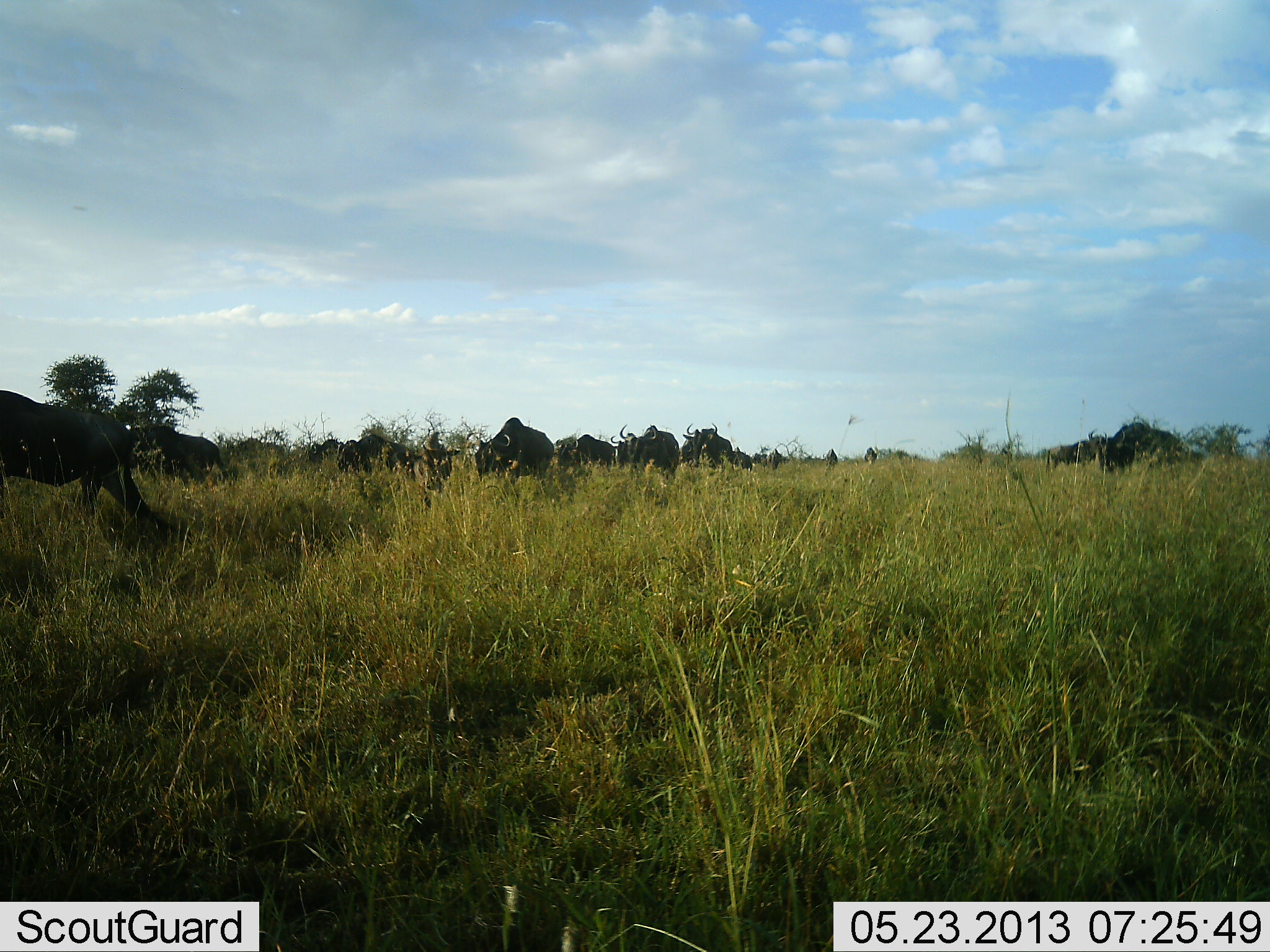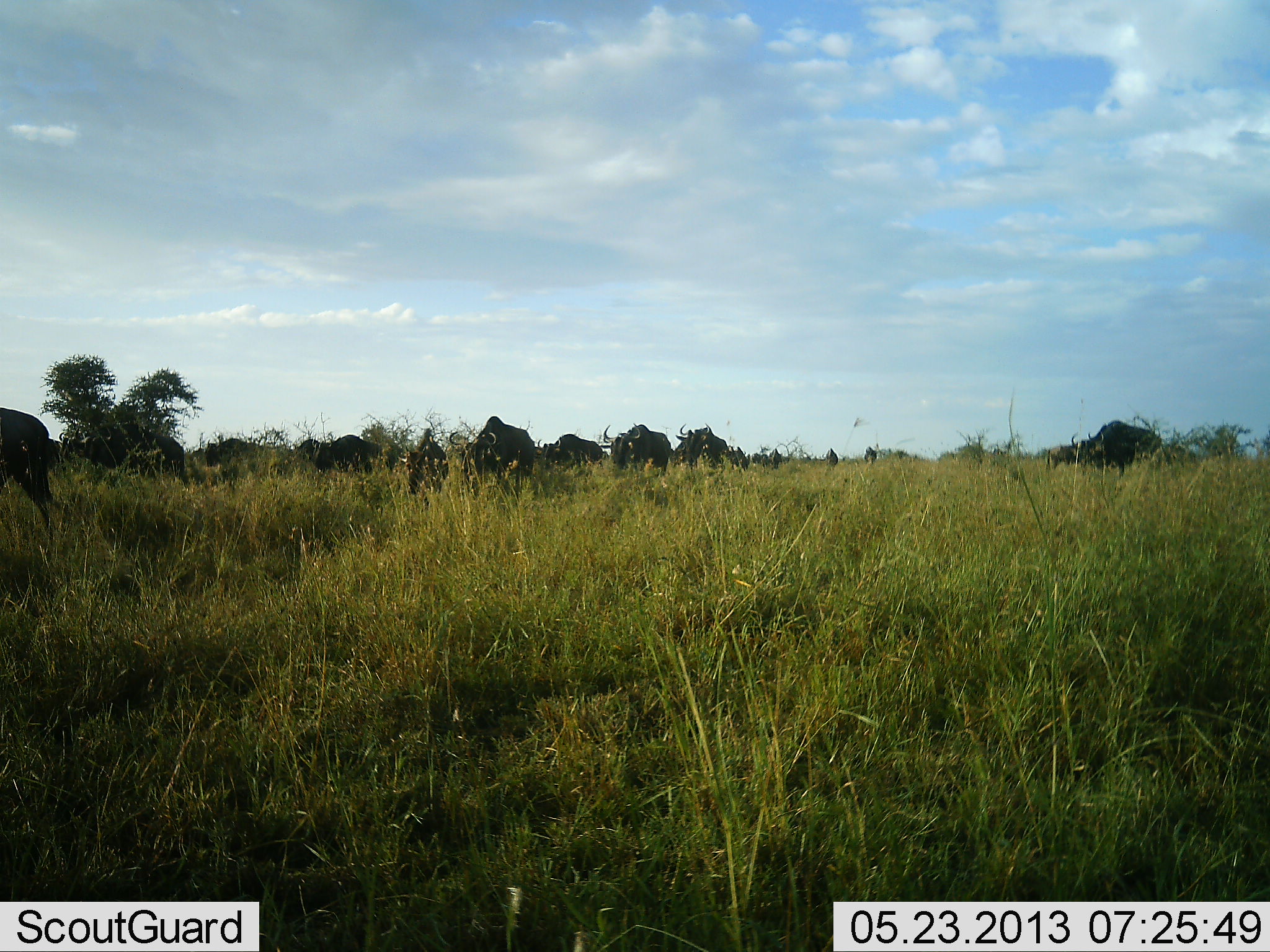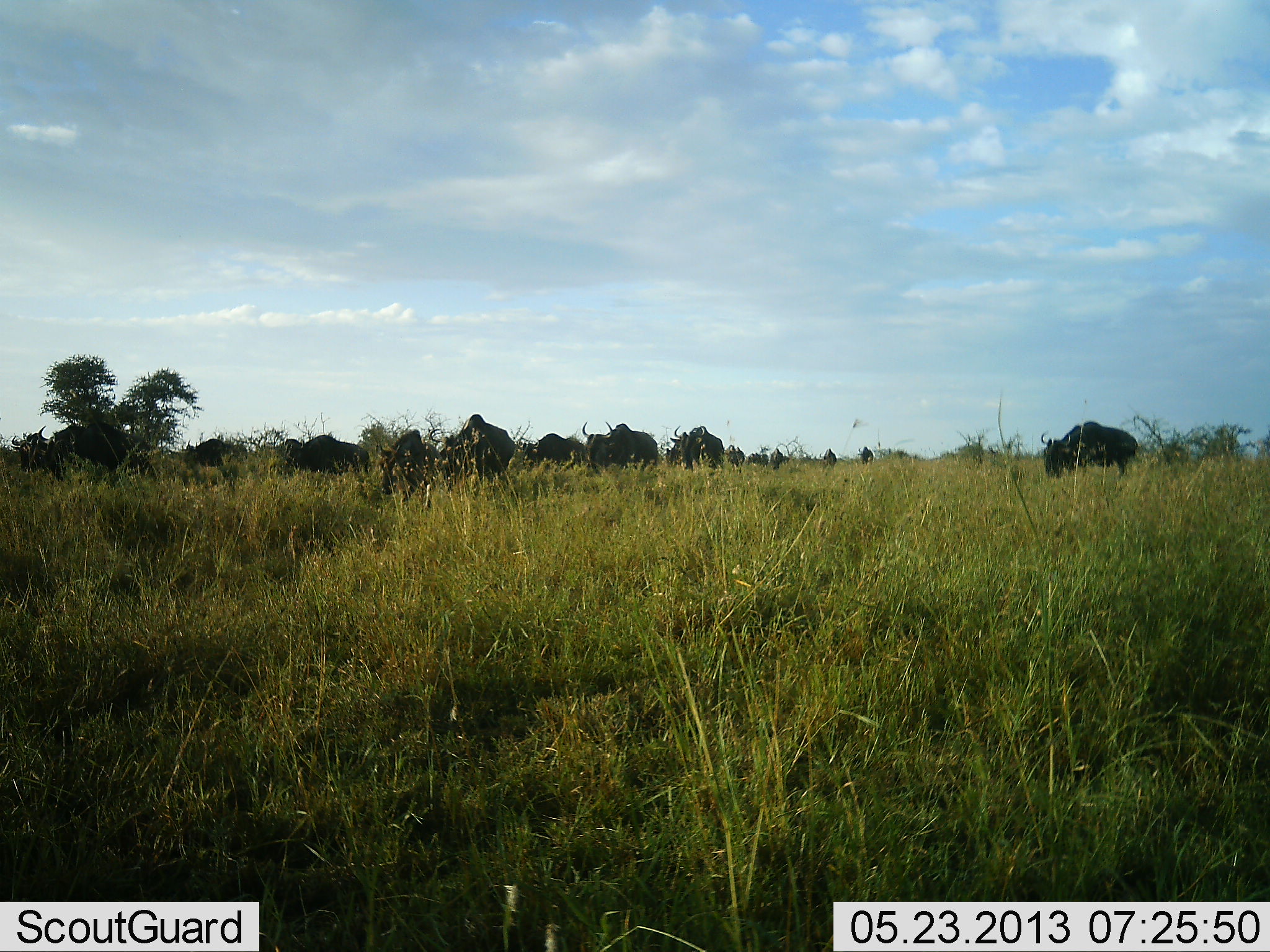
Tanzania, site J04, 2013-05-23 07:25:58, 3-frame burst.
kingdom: Animalia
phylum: Chordata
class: Mammalia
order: Artiodactyla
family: Bovidae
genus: Connochaetes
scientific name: Connochaetes taurinus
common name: blue wildebeest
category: wildebeest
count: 11-50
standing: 11%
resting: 4%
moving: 93%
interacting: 0%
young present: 0%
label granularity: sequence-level